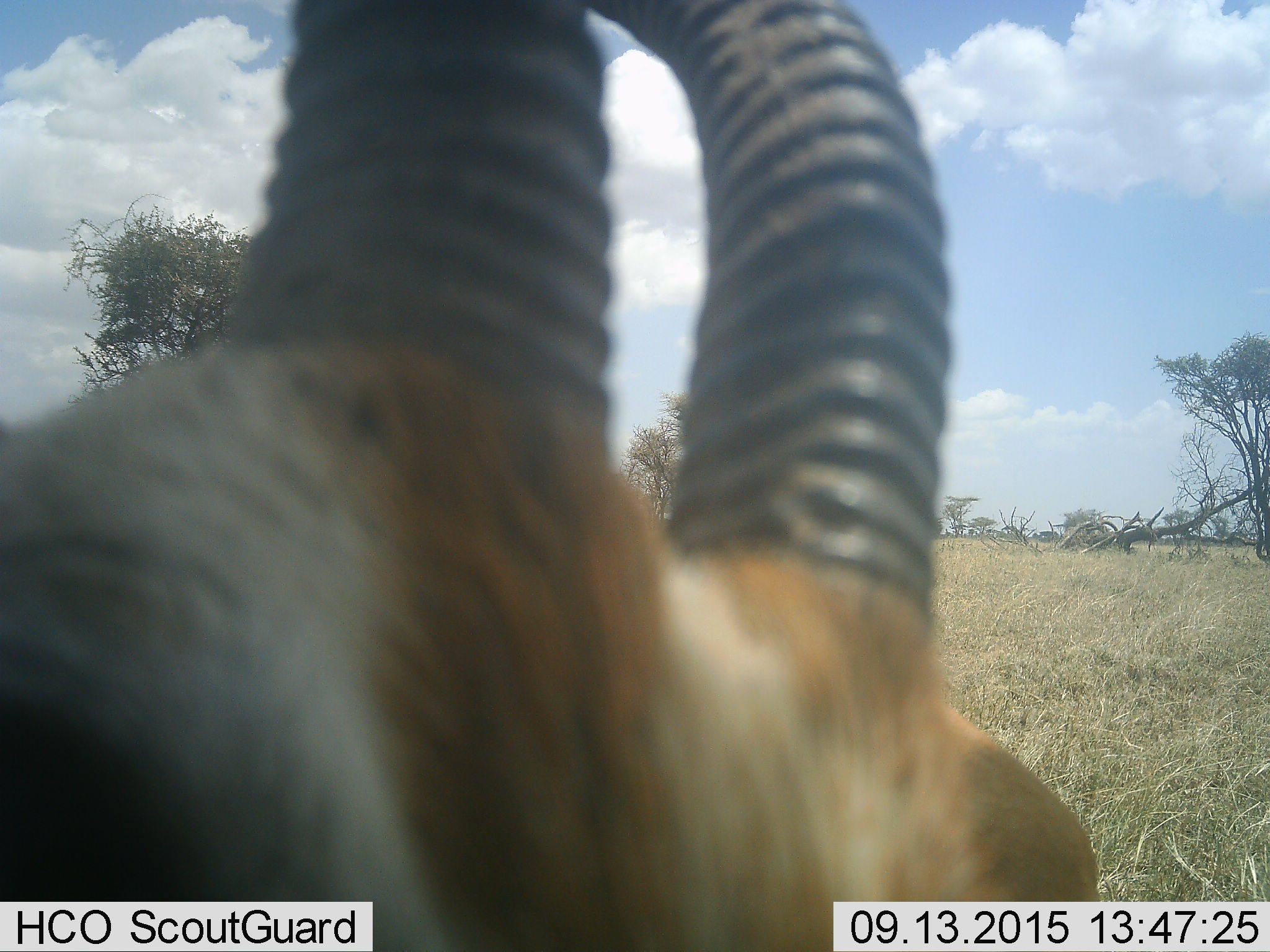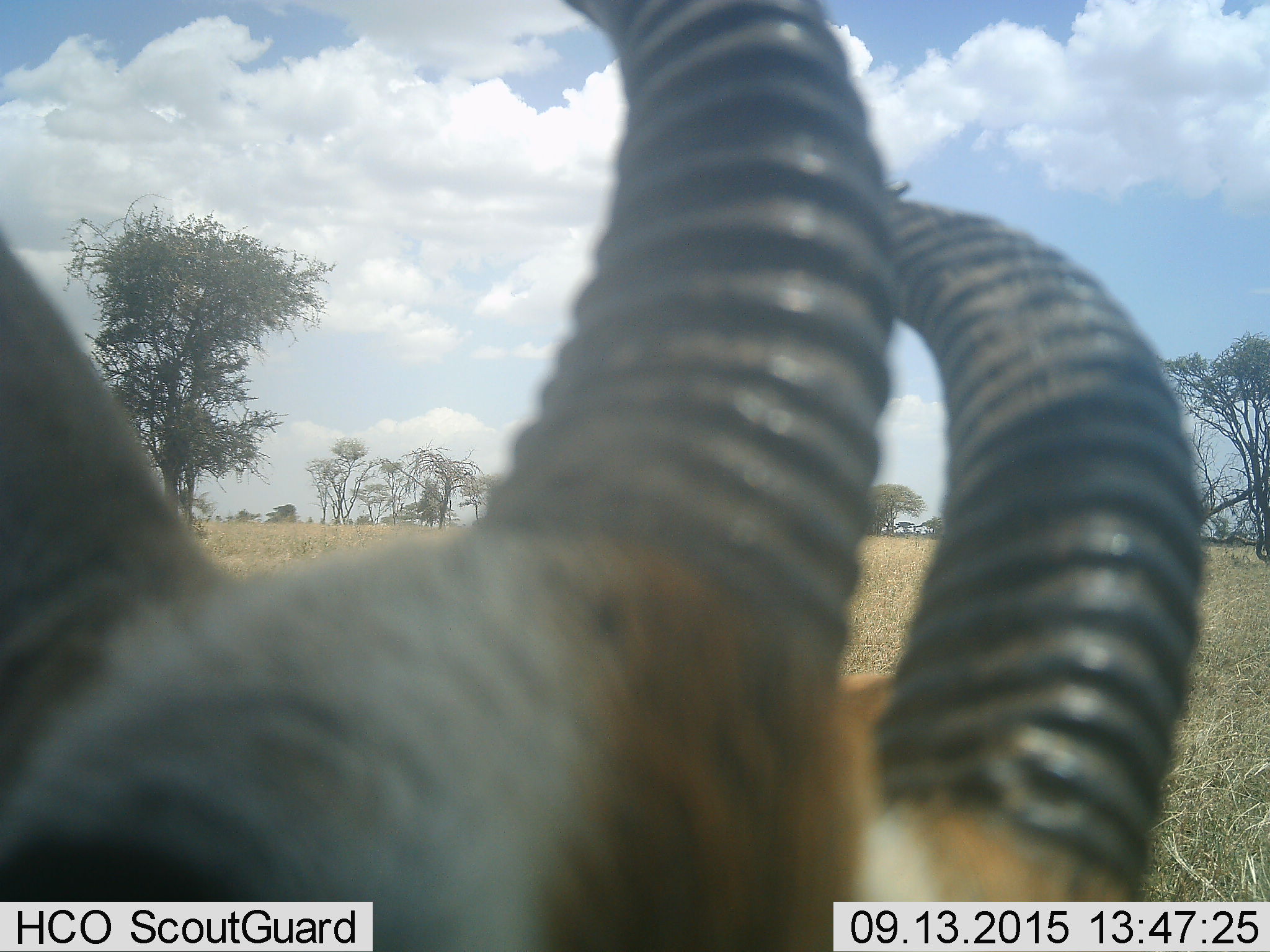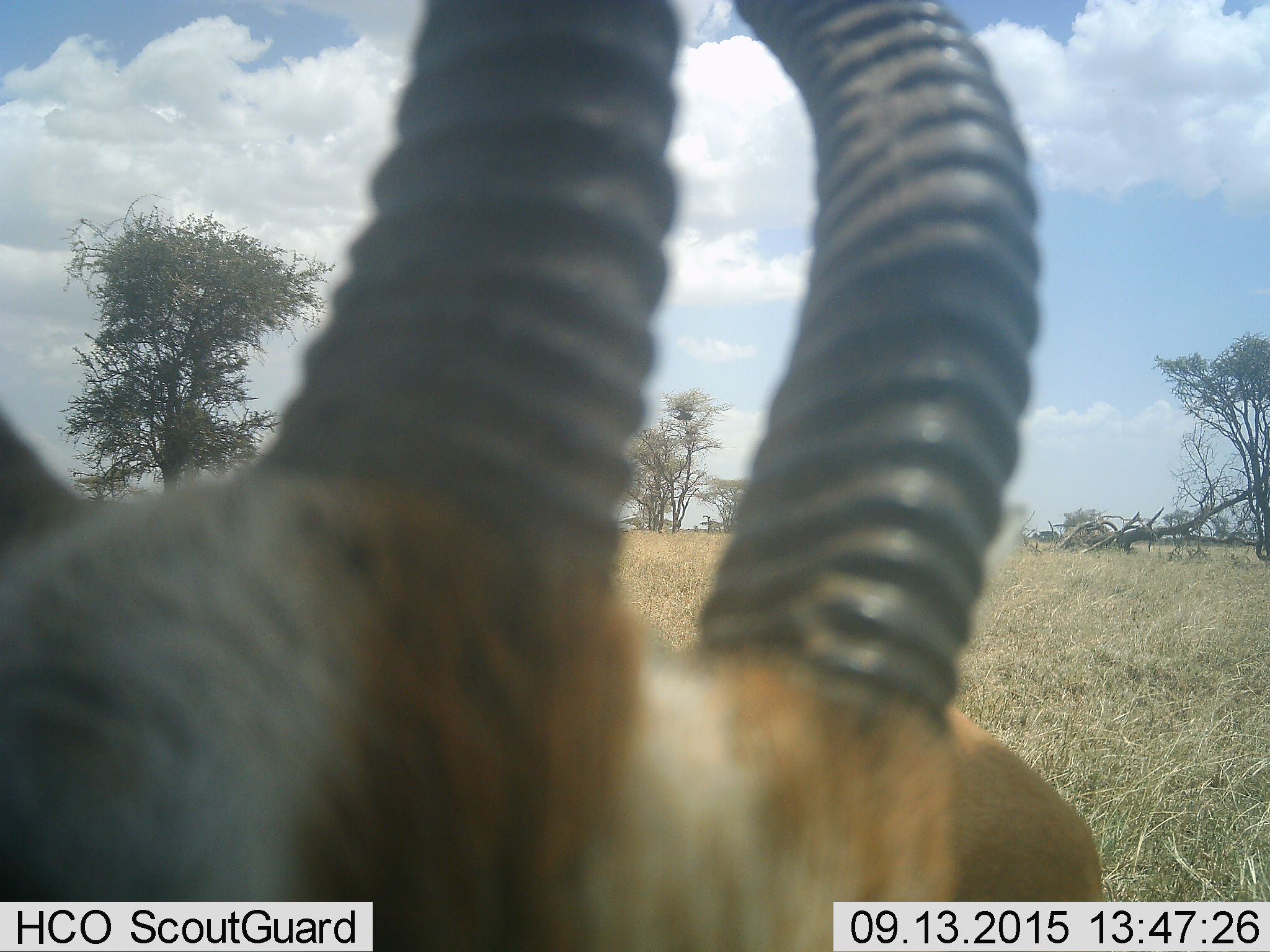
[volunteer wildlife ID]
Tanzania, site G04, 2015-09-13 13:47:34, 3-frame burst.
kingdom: Animalia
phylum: Chordata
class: Mammalia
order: Artiodactyla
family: Bovidae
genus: Eudorcas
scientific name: Eudorcas thomsonii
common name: thomson's gazelle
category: gazellethomsons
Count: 1.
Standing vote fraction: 69%.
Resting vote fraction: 0%.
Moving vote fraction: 31%.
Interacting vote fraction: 0%.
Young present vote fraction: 0%.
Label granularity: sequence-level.